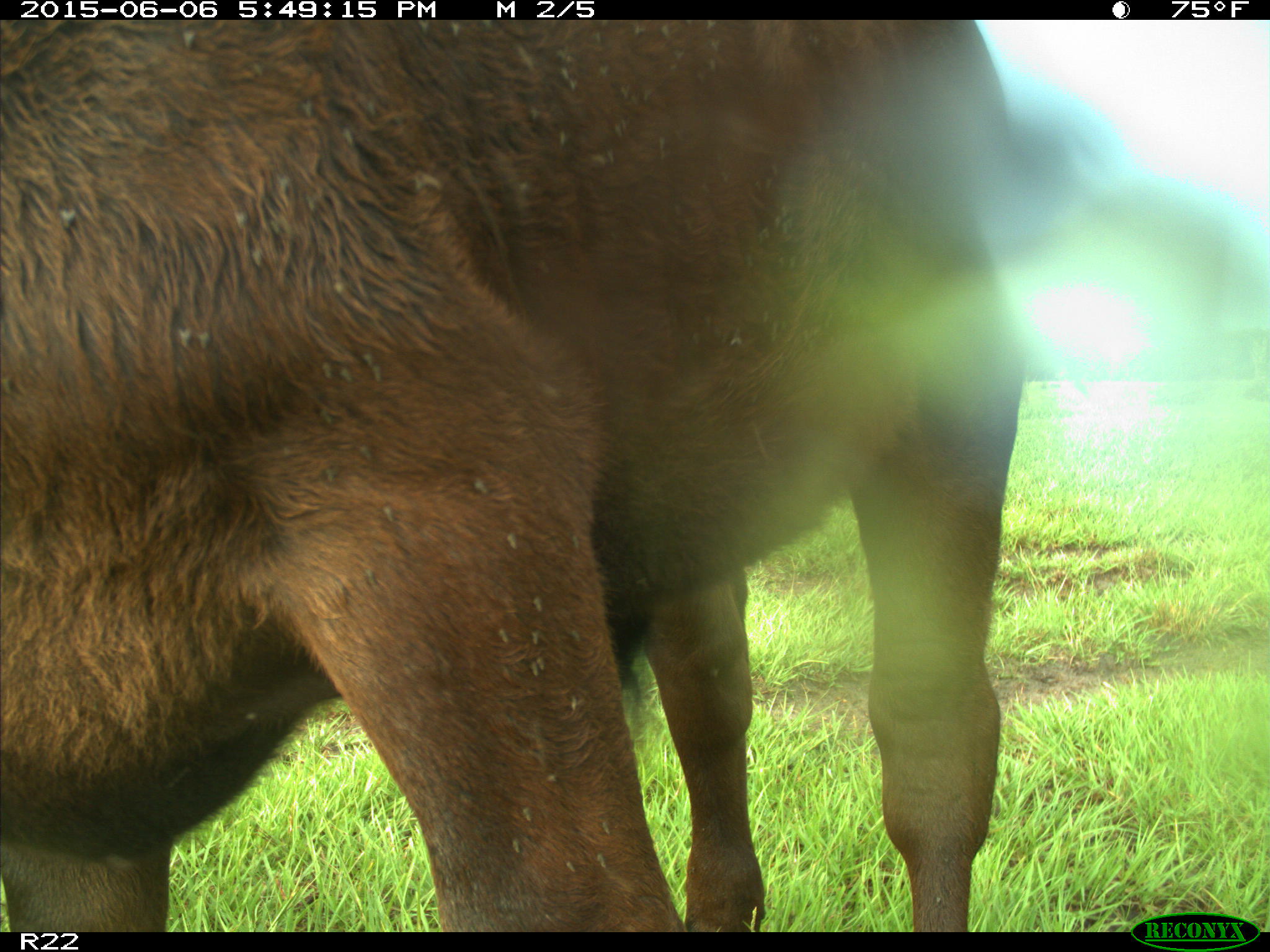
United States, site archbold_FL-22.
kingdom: Animalia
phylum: Chordata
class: Mammalia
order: Artiodactyla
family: Bovidae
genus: Bos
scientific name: Bos taurus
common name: domestic cow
Bos taurus (domestic cow).